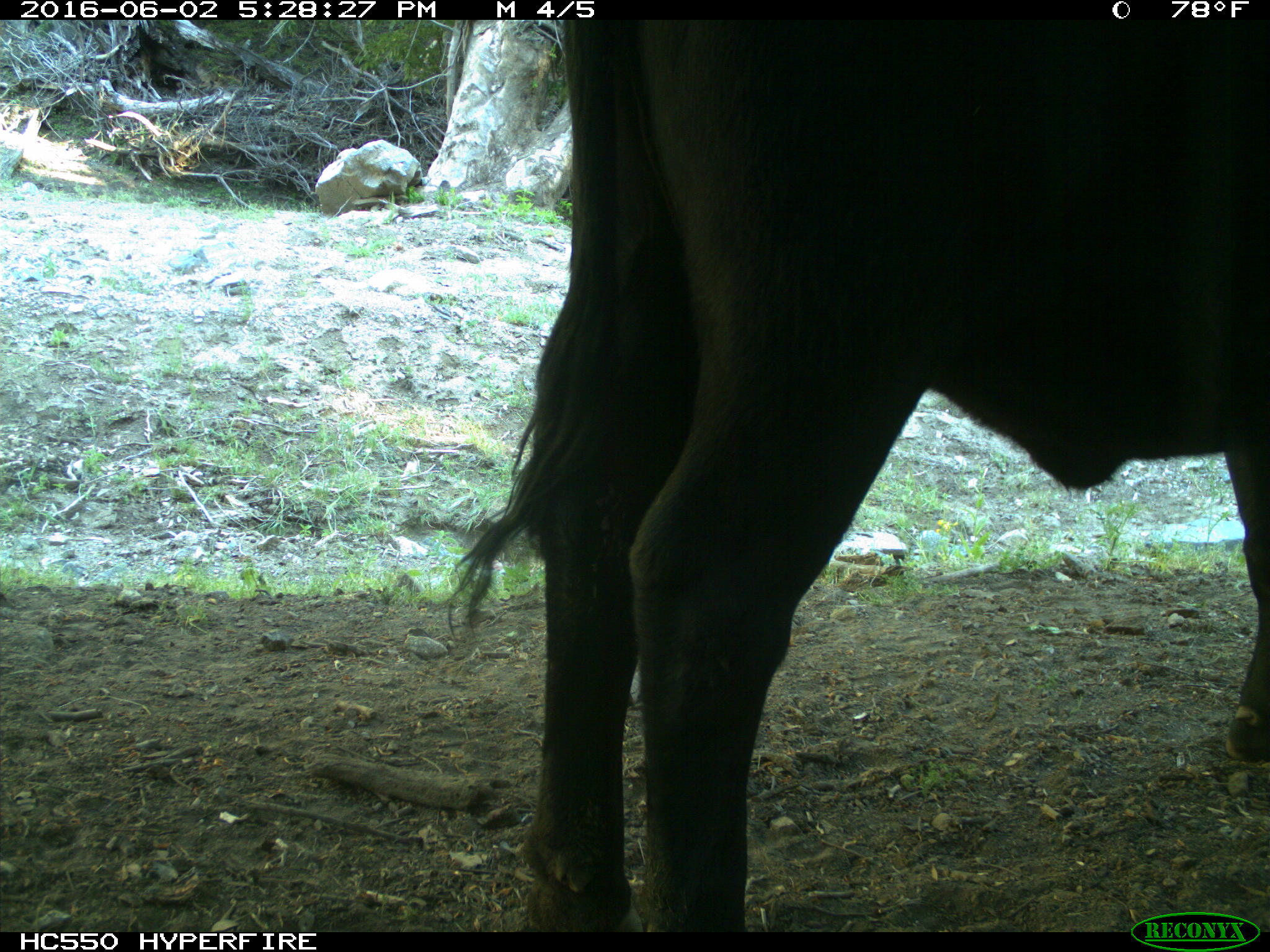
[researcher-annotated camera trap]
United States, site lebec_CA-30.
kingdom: Animalia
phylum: Chordata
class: Mammalia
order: Artiodactyla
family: Bovidae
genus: Bos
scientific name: Bos taurus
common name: domestic cow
Bos taurus (domestic cow).